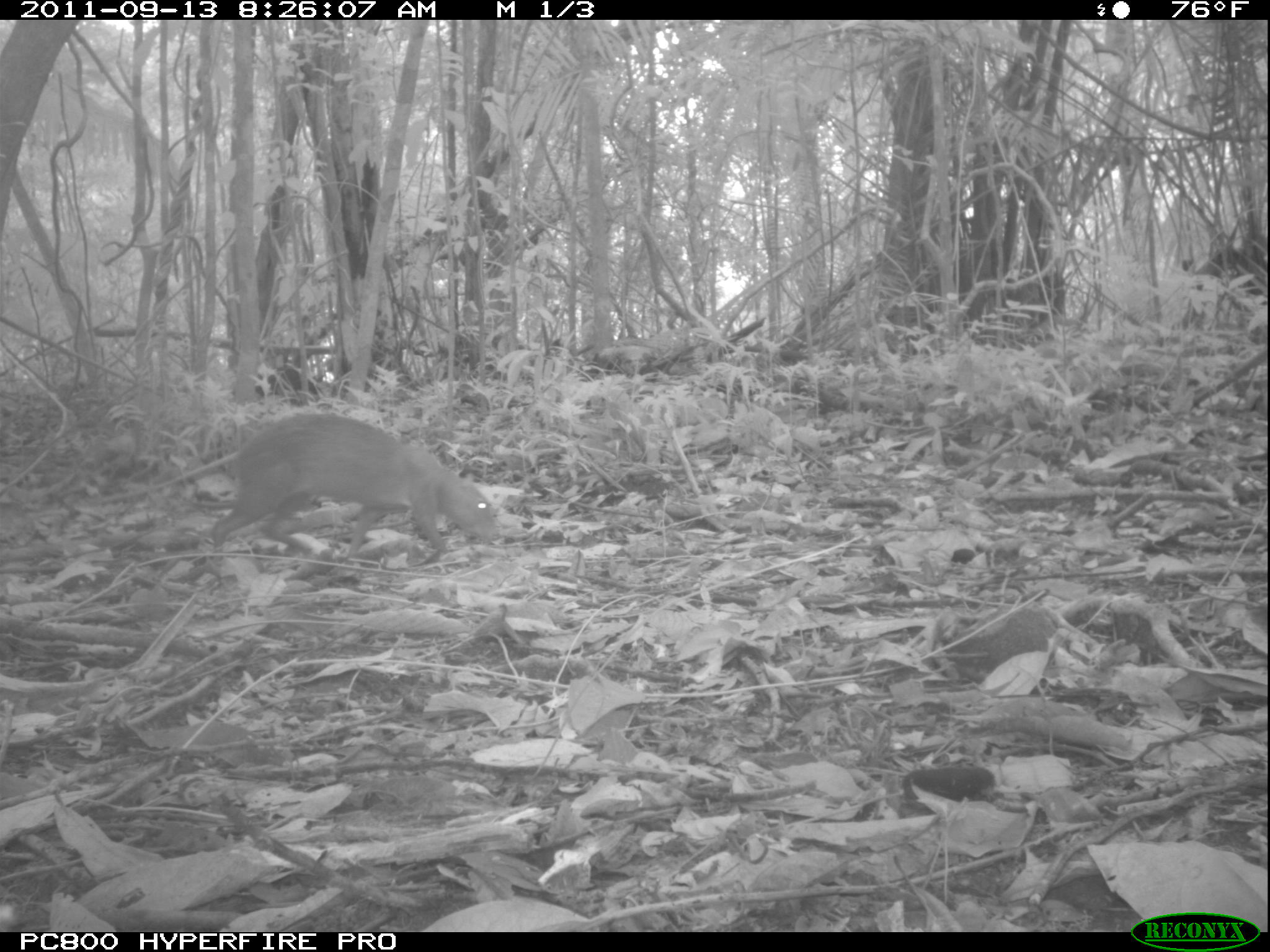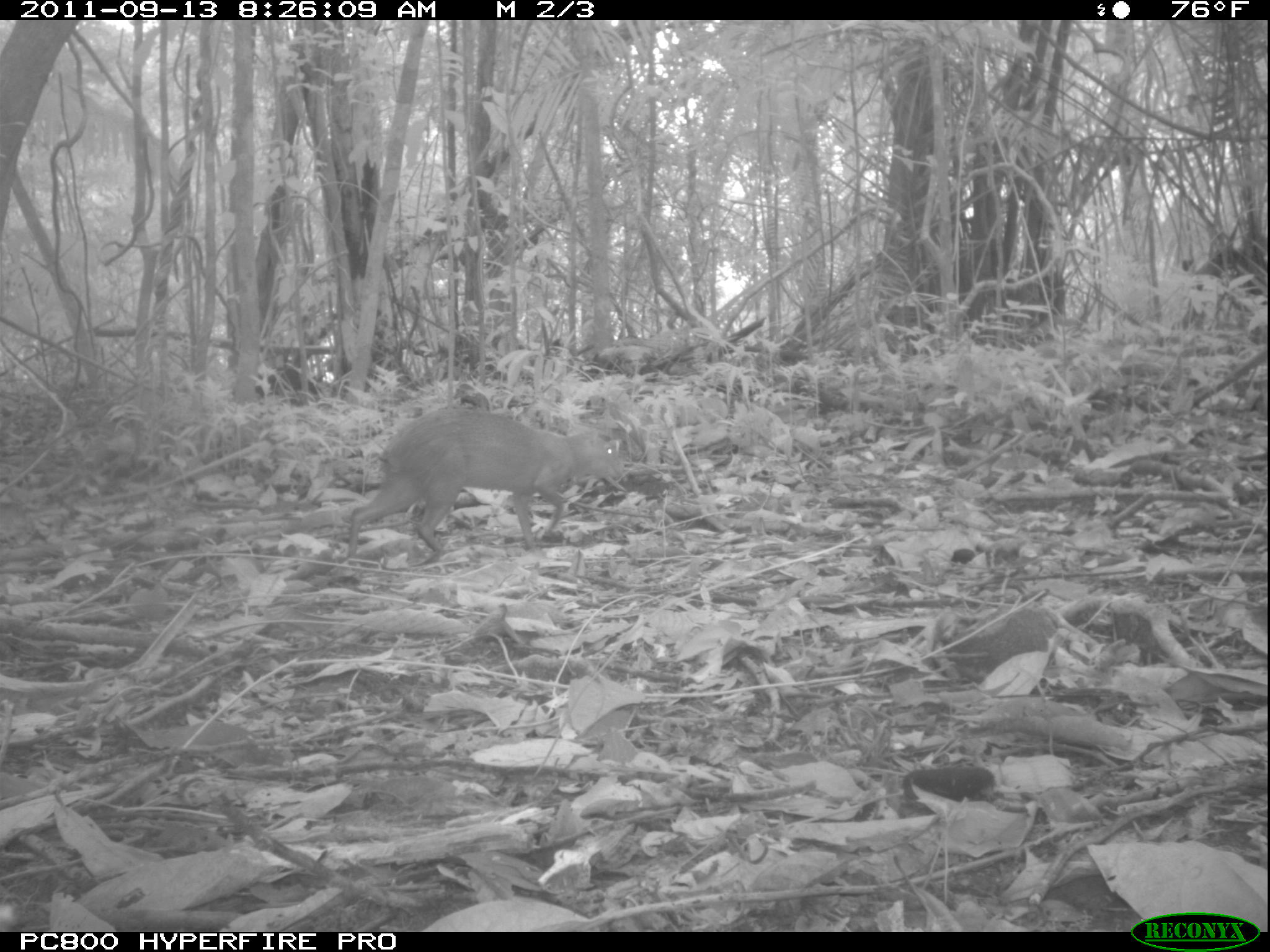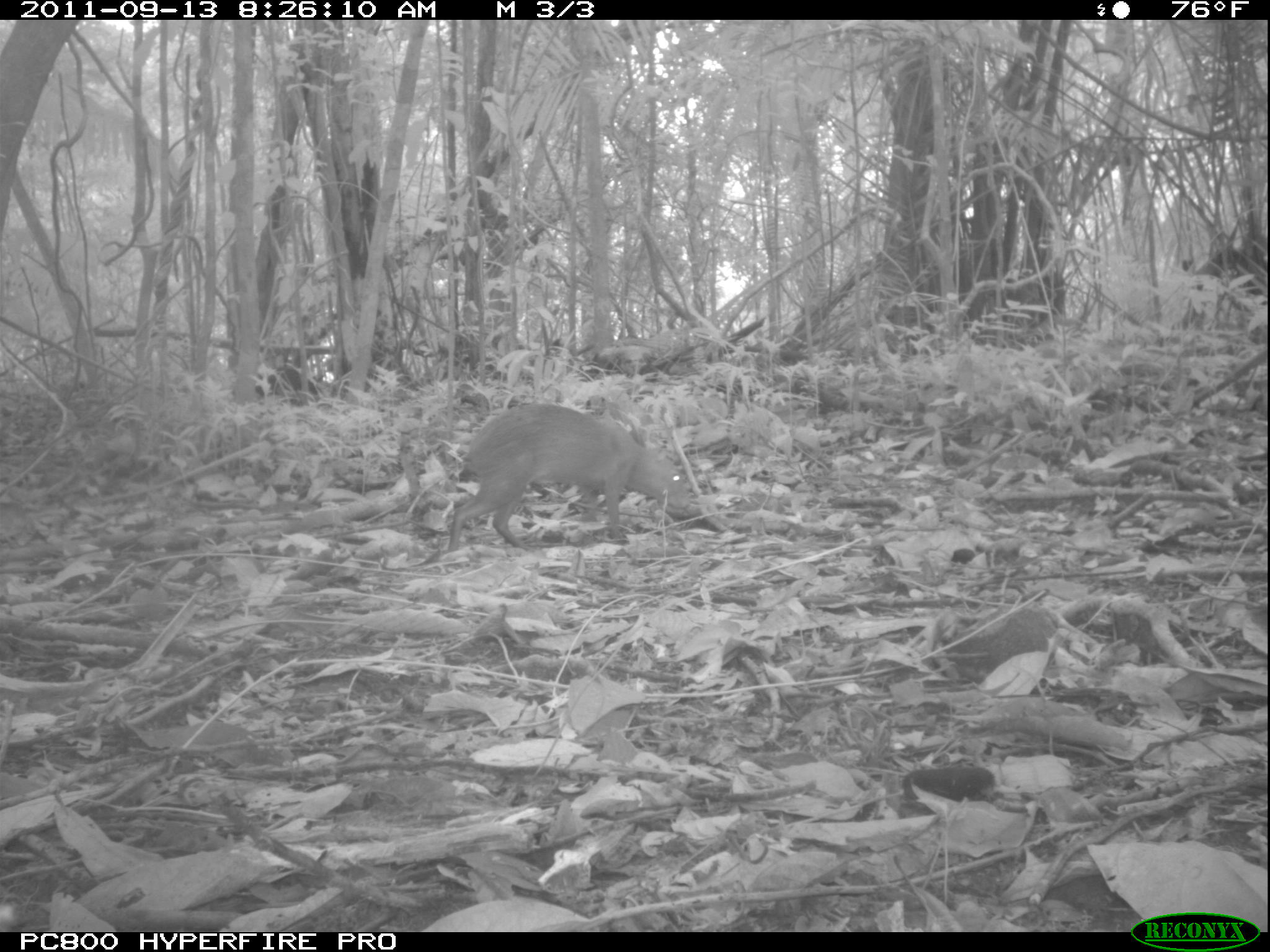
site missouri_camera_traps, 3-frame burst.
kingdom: Animalia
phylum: Chordata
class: Mammalia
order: Rodentia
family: Dasyproctidae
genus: Dasyprocta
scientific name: Dasyprocta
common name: agouti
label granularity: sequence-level